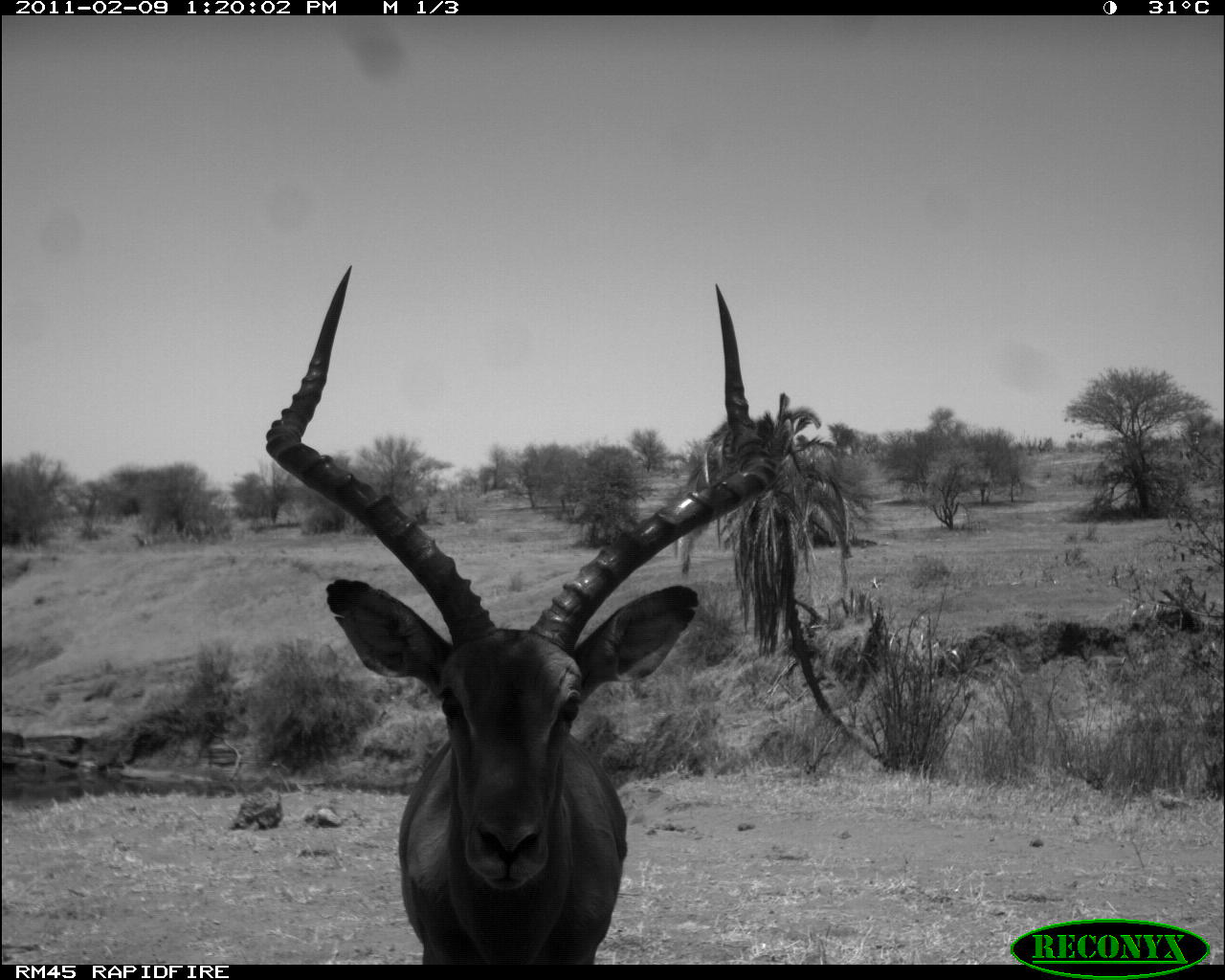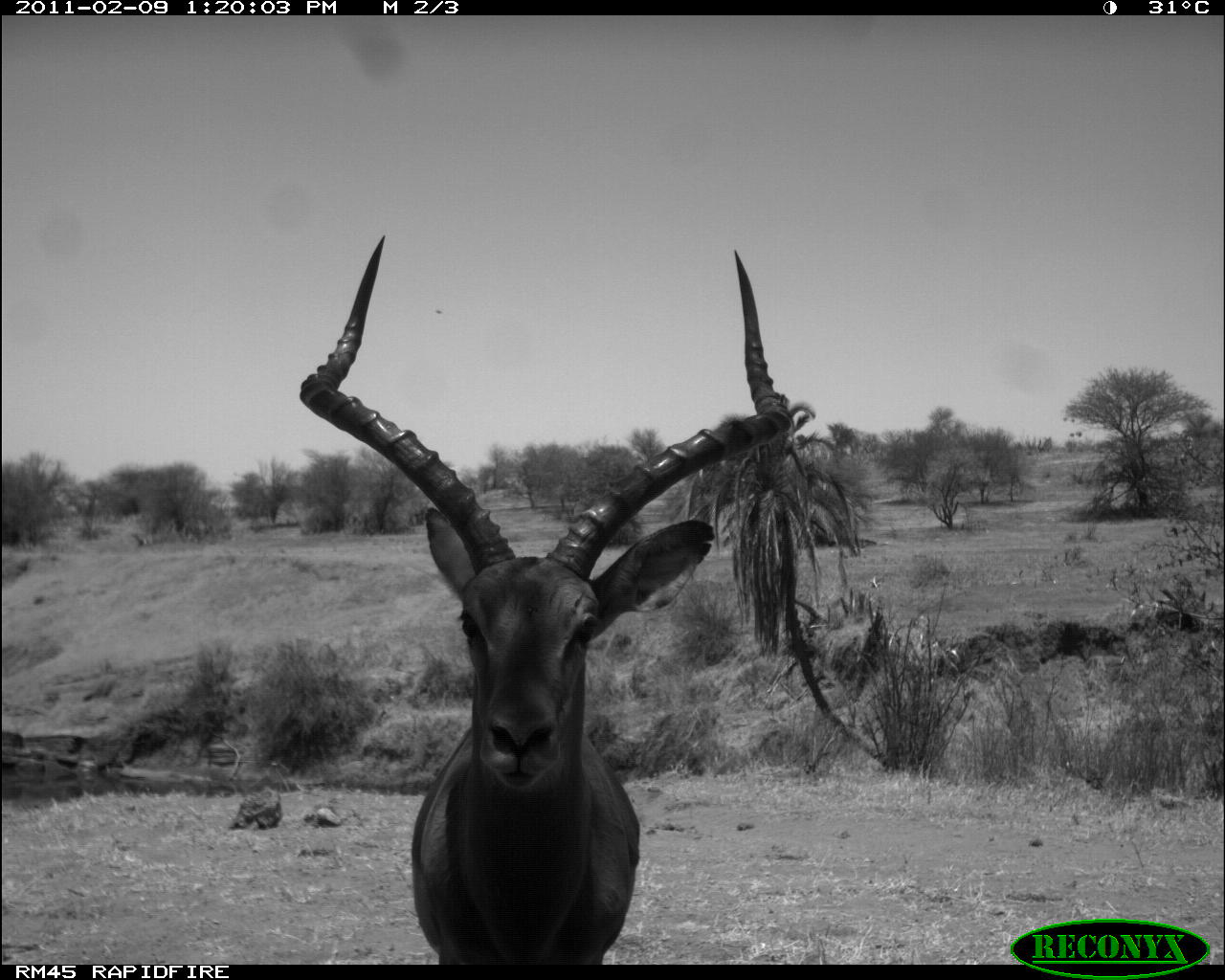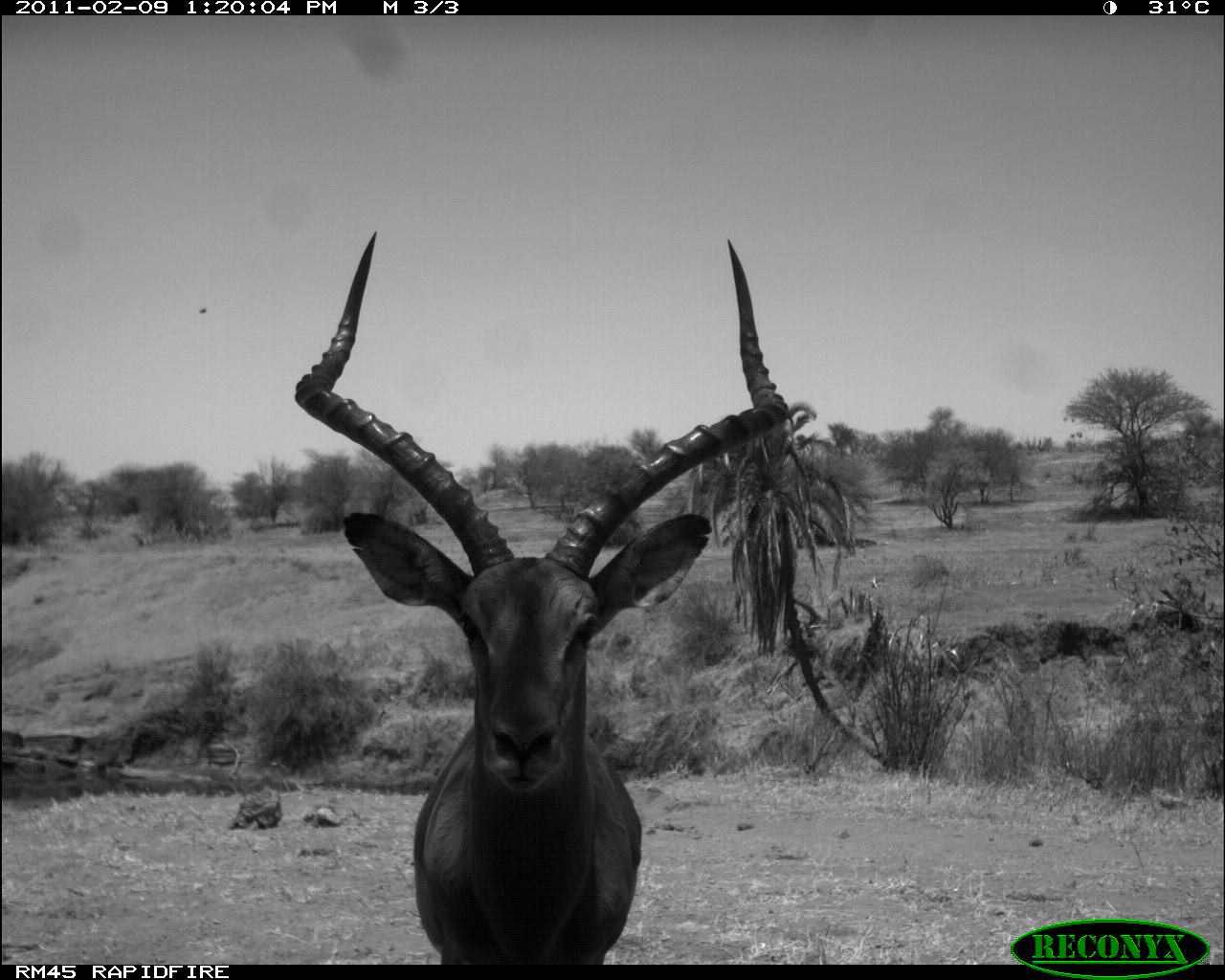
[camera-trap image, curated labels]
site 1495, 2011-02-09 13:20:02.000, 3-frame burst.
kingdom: Animalia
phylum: Chordata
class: Mammalia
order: Artiodactyla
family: Bovidae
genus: Aepyceros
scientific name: Aepyceros melampus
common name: impala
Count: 1.